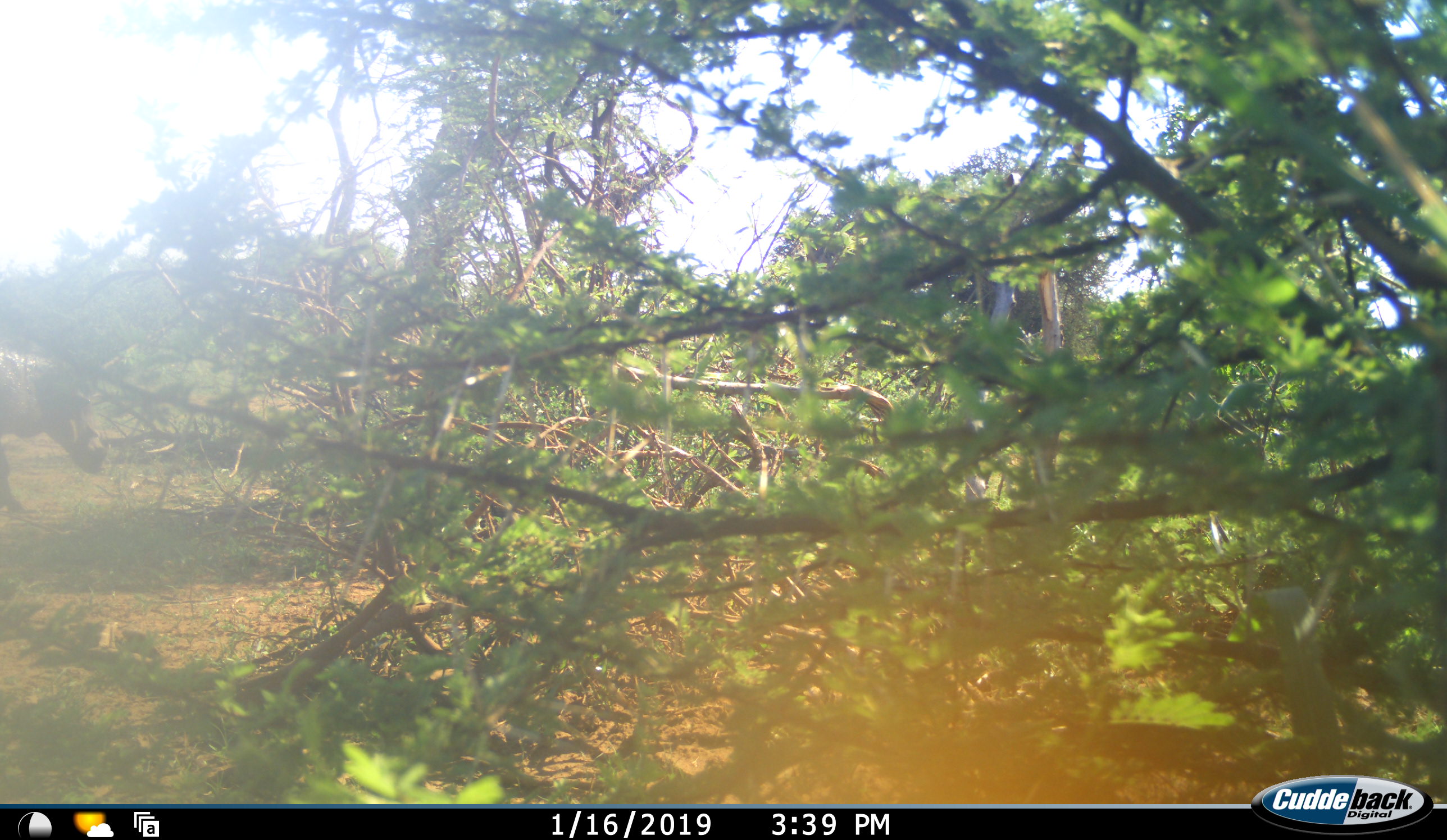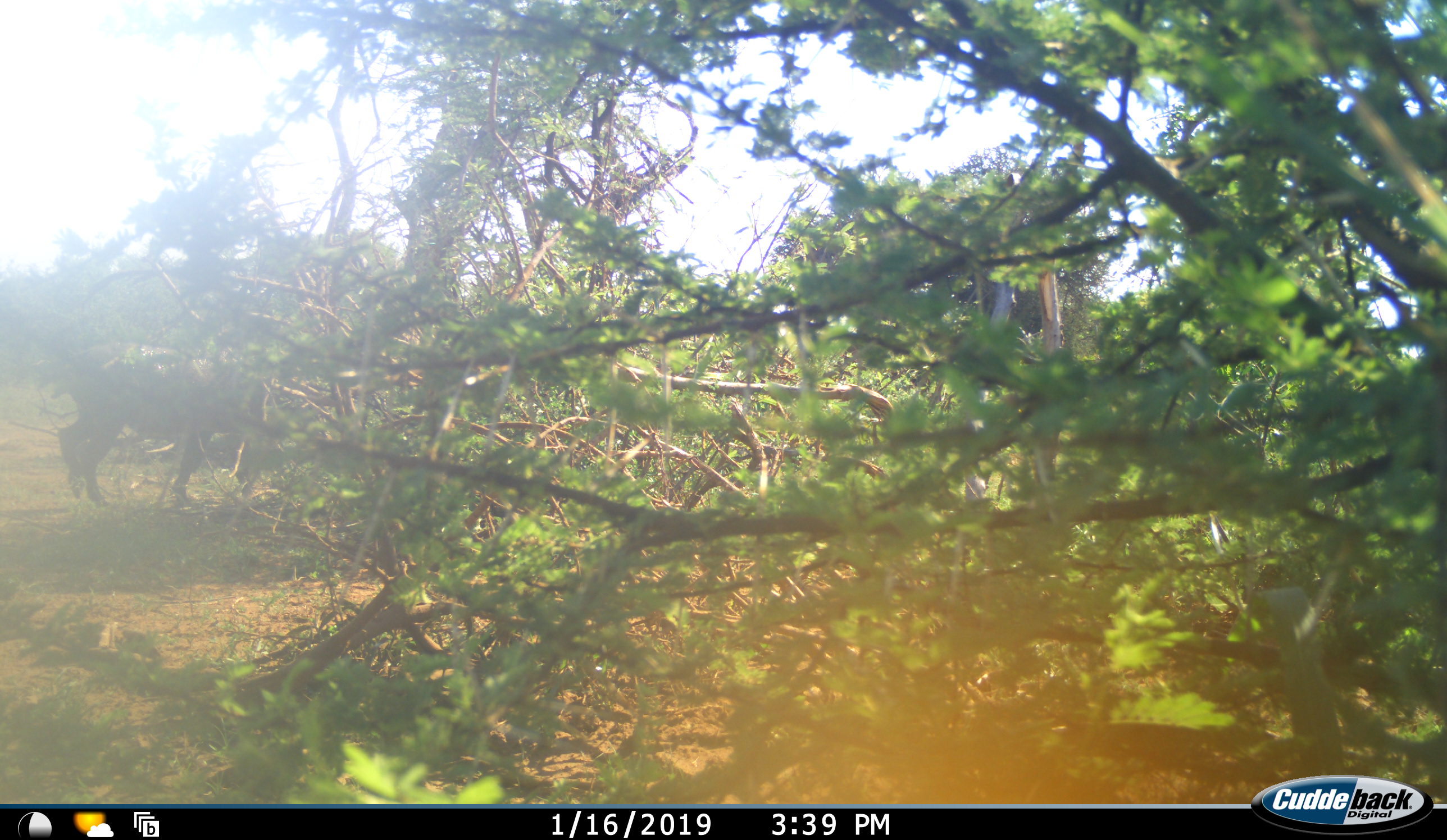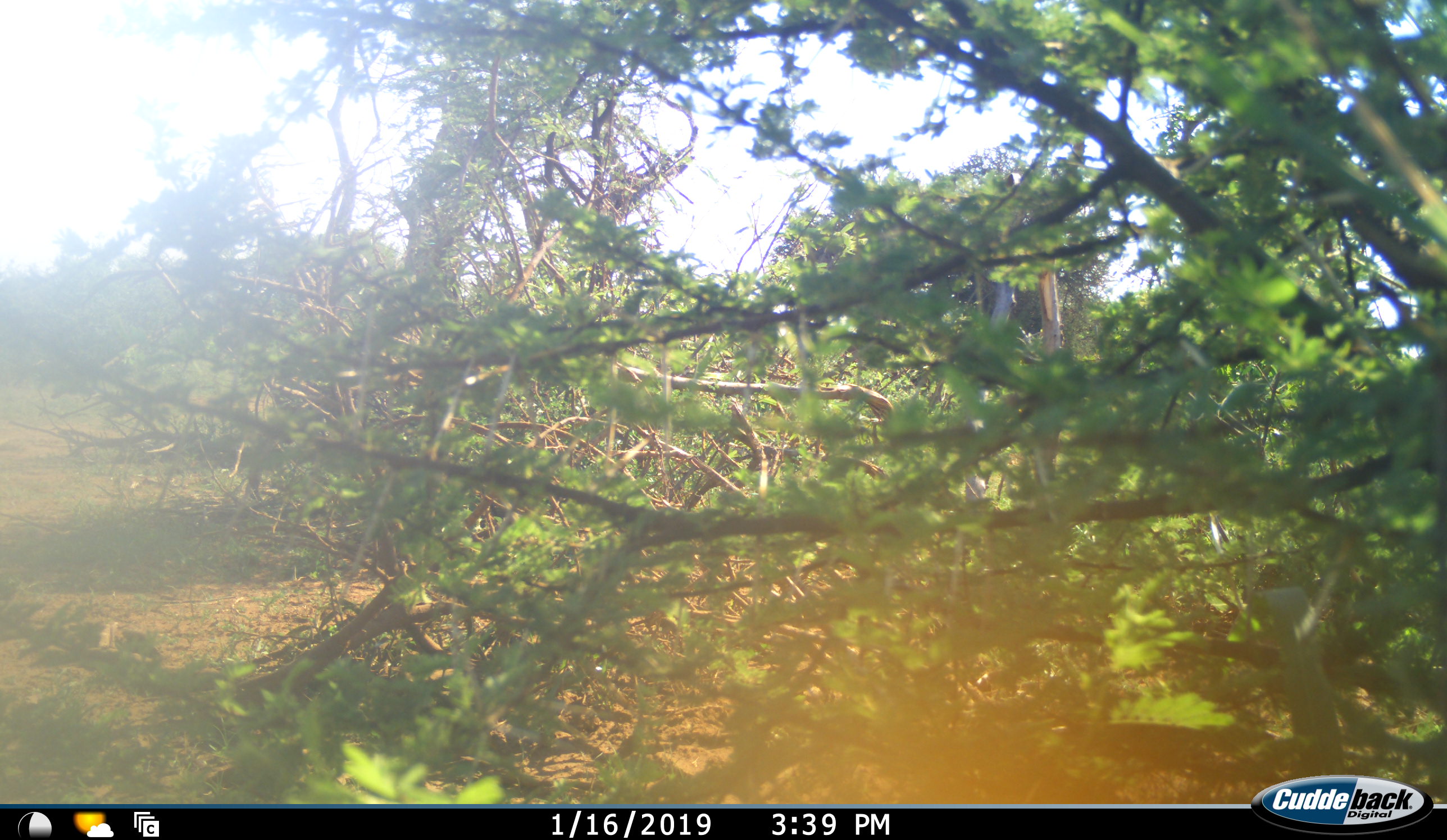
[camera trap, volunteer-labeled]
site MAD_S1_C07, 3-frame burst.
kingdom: Animalia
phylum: Chordata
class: Mammalia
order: Artiodactyla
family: Suidae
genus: Phacochoerus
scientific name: Phacochoerus africanus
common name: warthog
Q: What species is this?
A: Warthog (Phacochoerus africanus).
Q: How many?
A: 1.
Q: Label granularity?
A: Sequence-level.